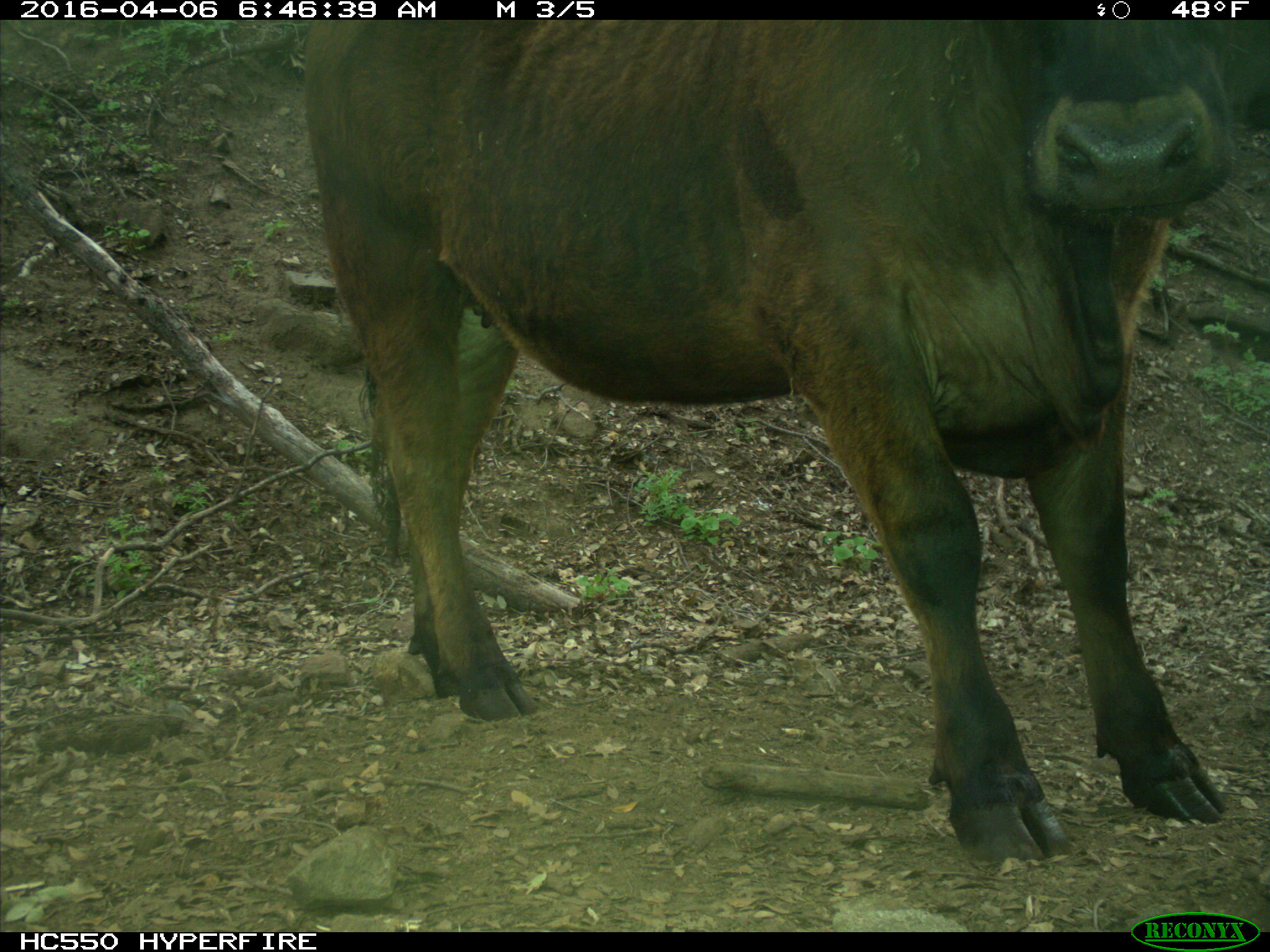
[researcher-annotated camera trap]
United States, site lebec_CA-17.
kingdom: Animalia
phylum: Chordata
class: Mammalia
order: Artiodactyla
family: Bovidae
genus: Bos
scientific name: Bos taurus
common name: domestic cow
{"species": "Bos taurus (domestic cow)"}